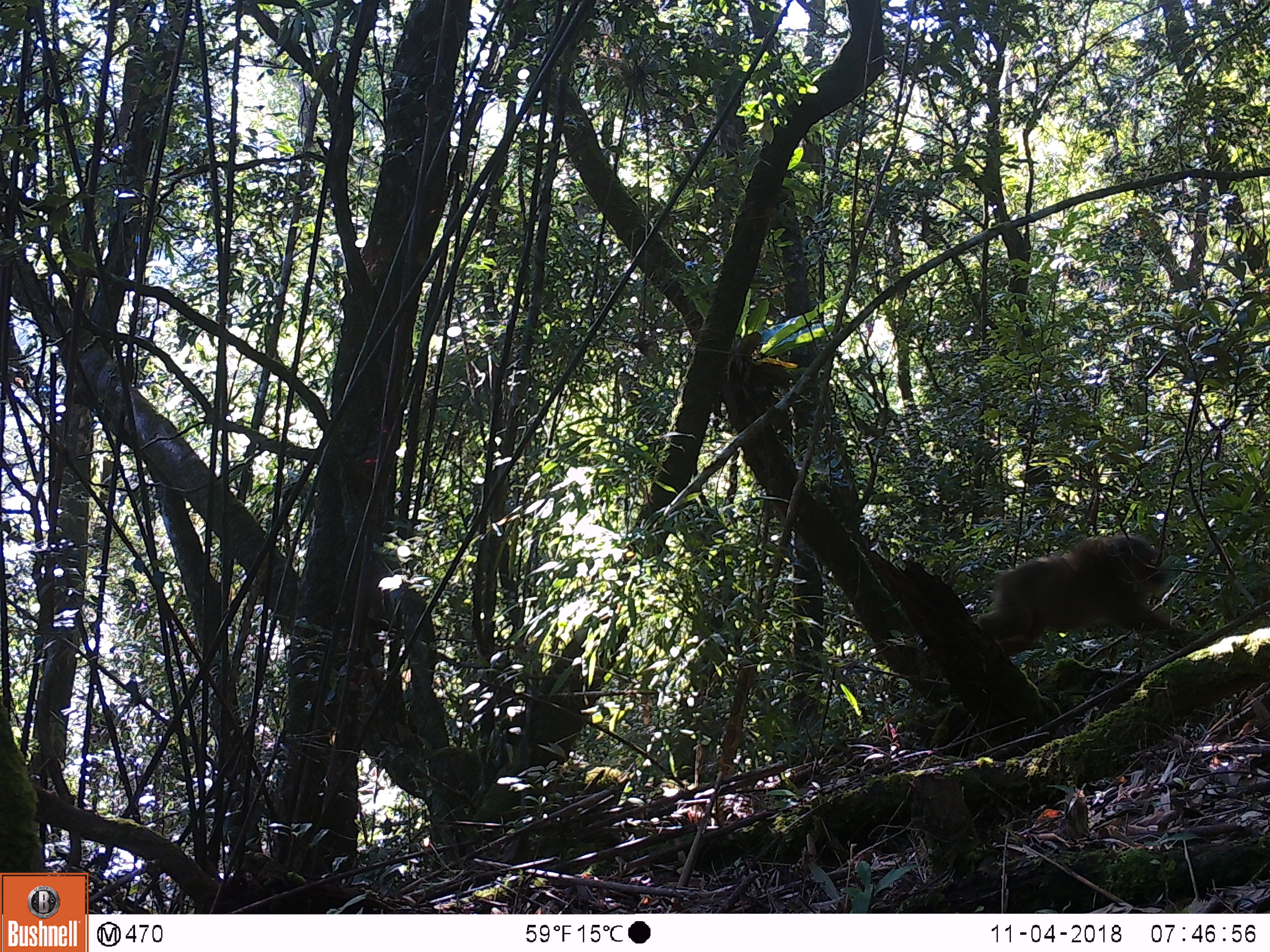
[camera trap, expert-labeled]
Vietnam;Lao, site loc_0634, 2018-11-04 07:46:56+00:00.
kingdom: Animalia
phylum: Chordata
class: Mammalia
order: Primates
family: Cercopithecidae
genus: Macaca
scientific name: Macaca arctoides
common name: stump-tailed macaque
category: stump tailed macaque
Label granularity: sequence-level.